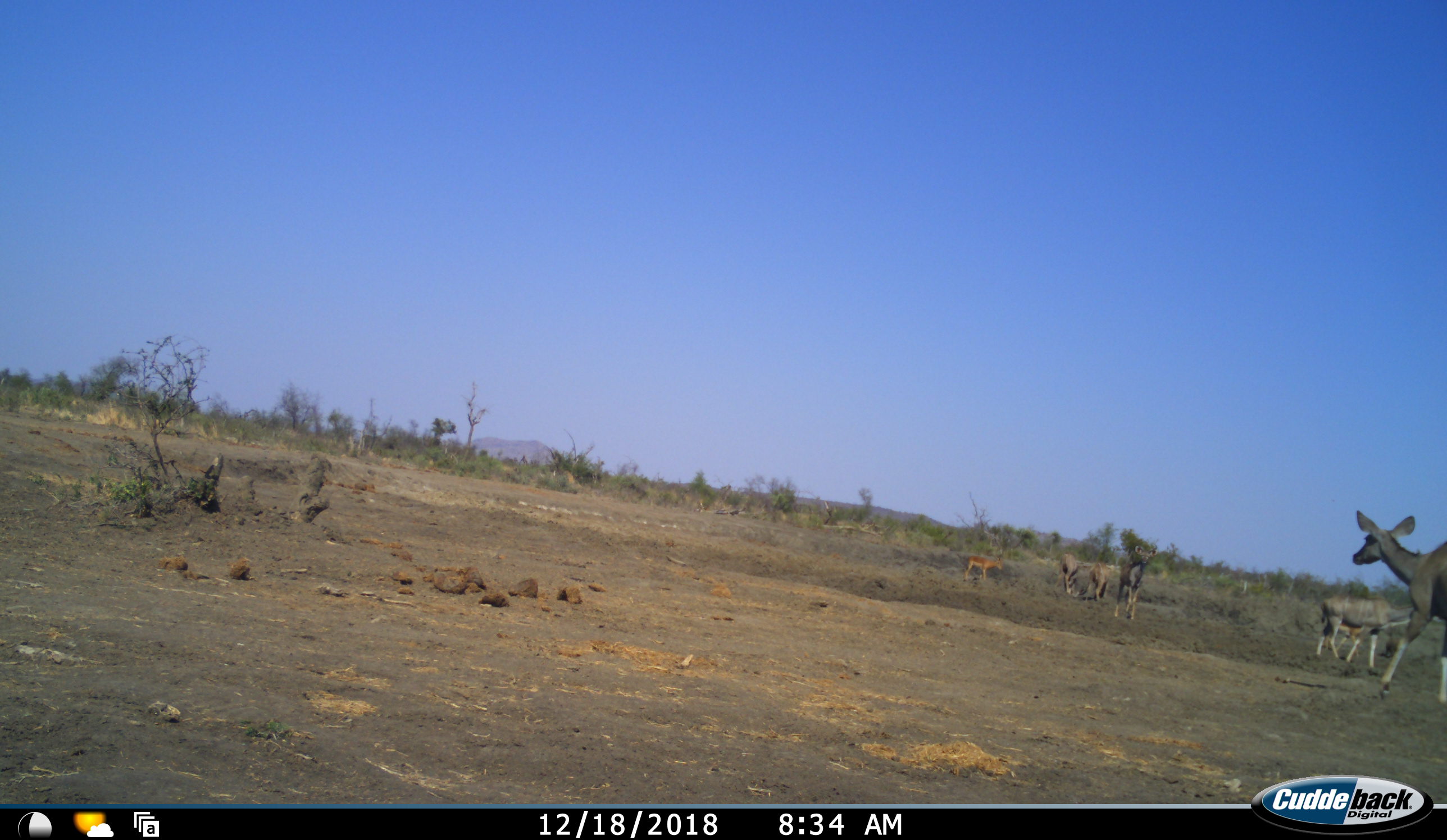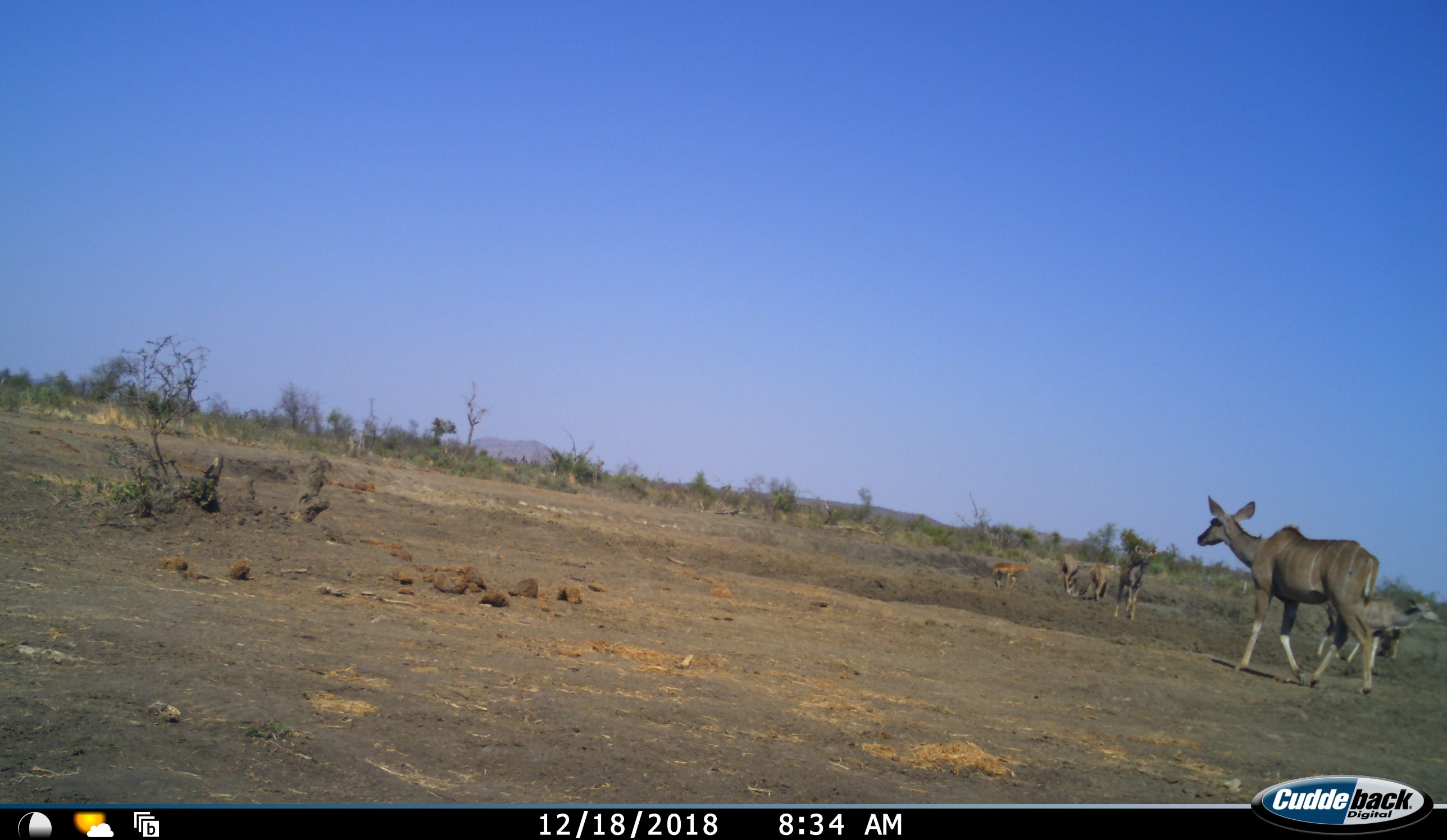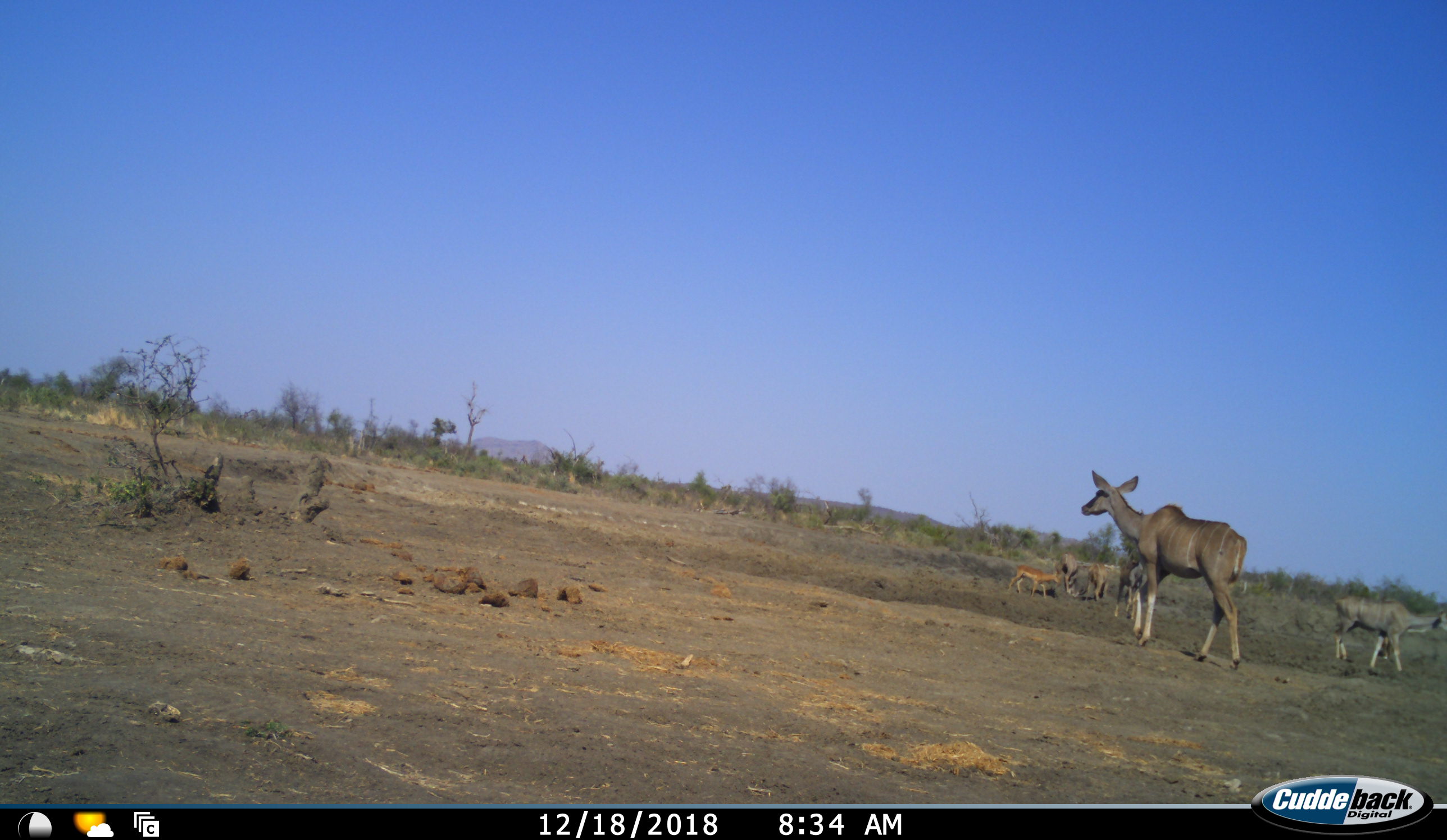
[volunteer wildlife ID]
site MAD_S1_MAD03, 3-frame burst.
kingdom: Animalia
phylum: Chordata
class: Mammalia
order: Artiodactyla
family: Bovidae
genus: Aepyceros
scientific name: Aepyceros melampus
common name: impala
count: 1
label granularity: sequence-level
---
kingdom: Animalia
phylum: Chordata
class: Mammalia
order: Artiodactyla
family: Bovidae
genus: Tragelaphus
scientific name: Tragelaphus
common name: kudu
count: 5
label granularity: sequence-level